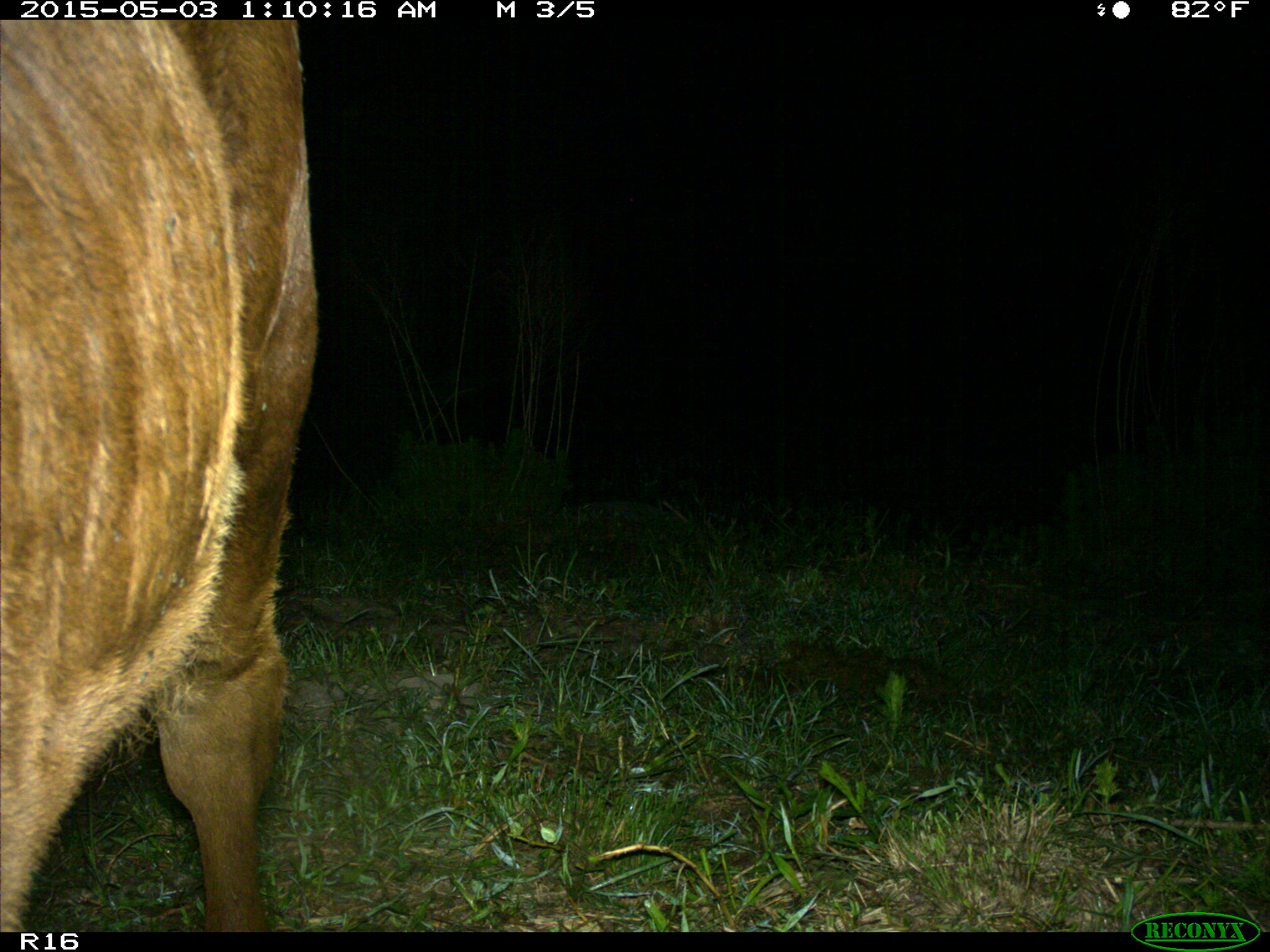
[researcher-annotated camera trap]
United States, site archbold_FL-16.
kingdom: Animalia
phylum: Chordata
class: Mammalia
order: Artiodactyla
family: Bovidae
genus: Bos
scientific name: Bos taurus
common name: domestic cow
Bos taurus (domestic cow).